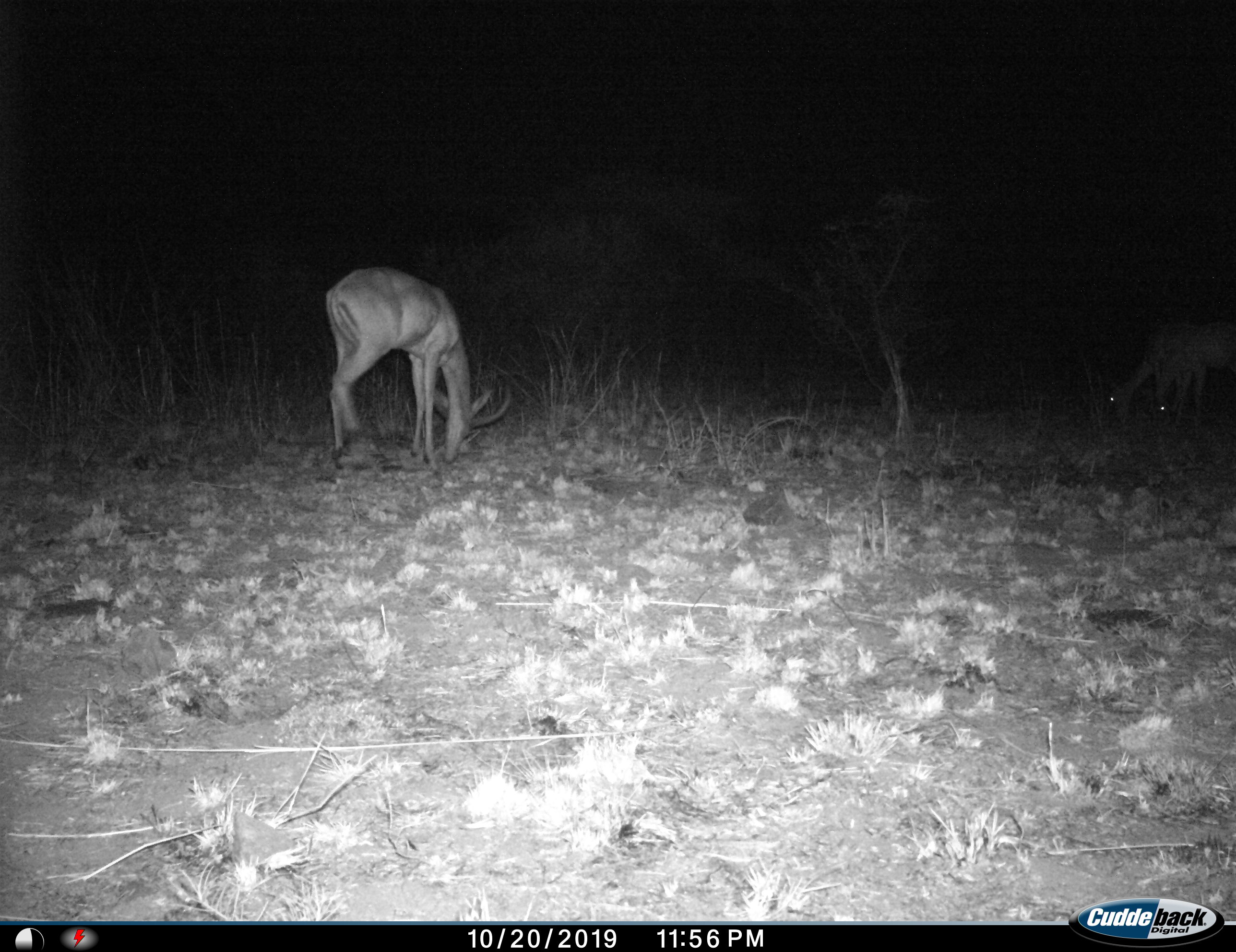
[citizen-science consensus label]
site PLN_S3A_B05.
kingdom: Animalia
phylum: Chordata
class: Mammalia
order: Artiodactyla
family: Bovidae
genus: Aepyceros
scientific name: Aepyceros melampus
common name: impala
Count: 3.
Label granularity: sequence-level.